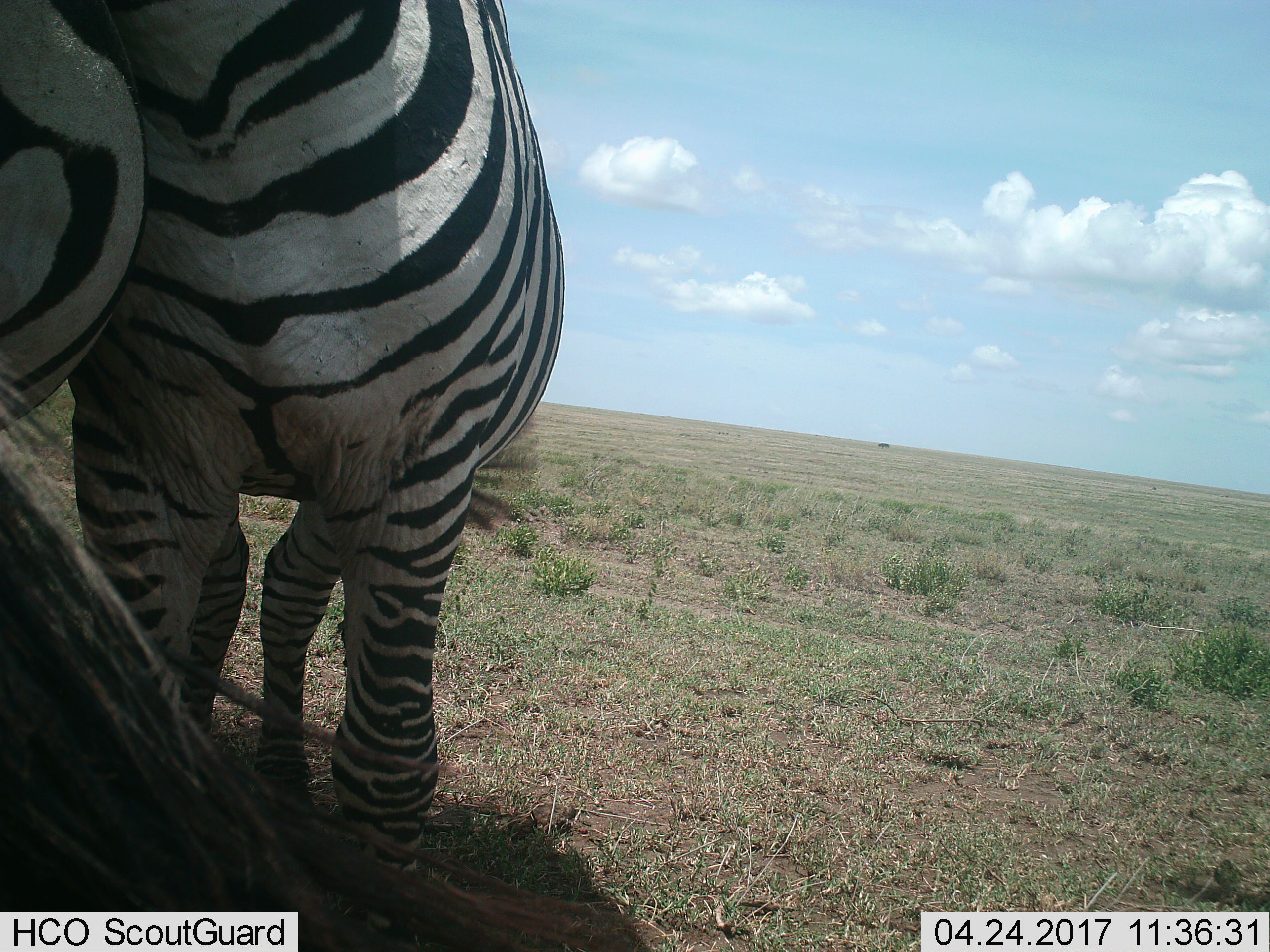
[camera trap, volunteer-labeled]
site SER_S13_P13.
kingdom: Animalia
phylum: Chordata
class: Mammalia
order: Perissodactyla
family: Equidae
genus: Equus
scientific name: Equus quagga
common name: plains zebra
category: zebraplains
Zebraplains (plains zebra) (Equus quagga), count 2. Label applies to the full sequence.